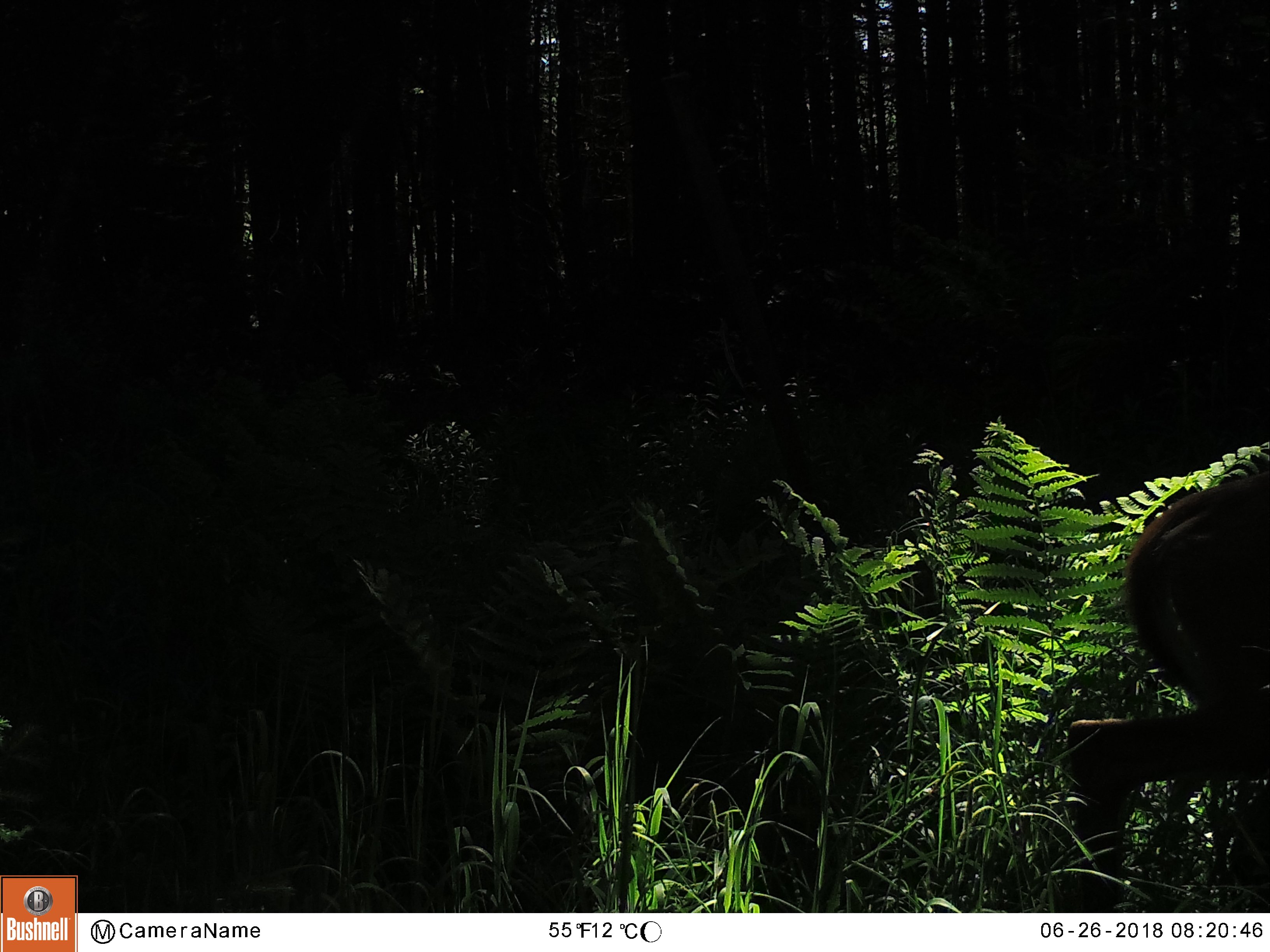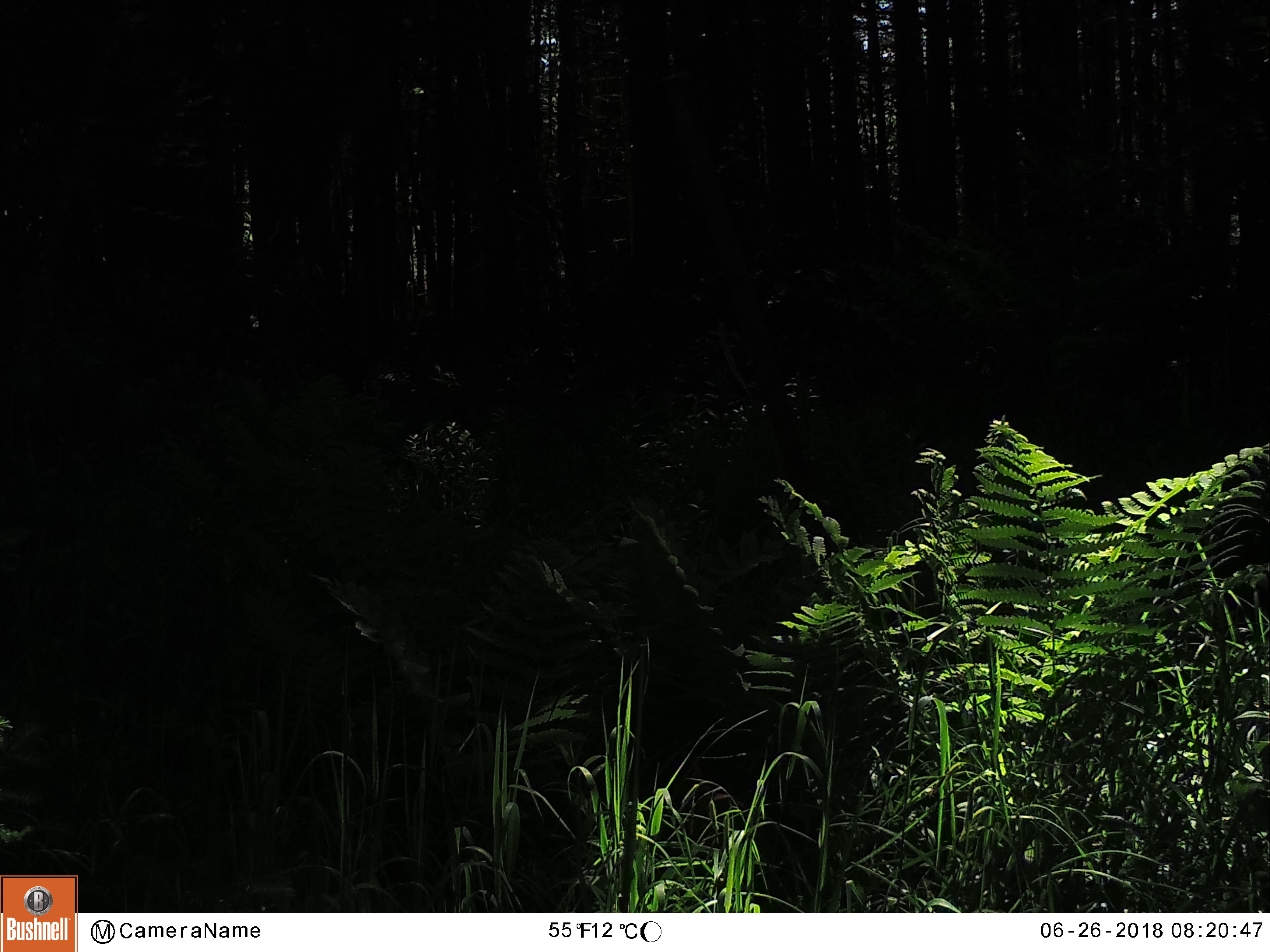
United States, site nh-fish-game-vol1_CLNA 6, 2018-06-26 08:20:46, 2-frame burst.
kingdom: Animalia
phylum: Chordata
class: Mammalia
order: Artiodactyla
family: Cervidae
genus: Odocoileus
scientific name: Odocoileus virginianus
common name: white-tailed deer